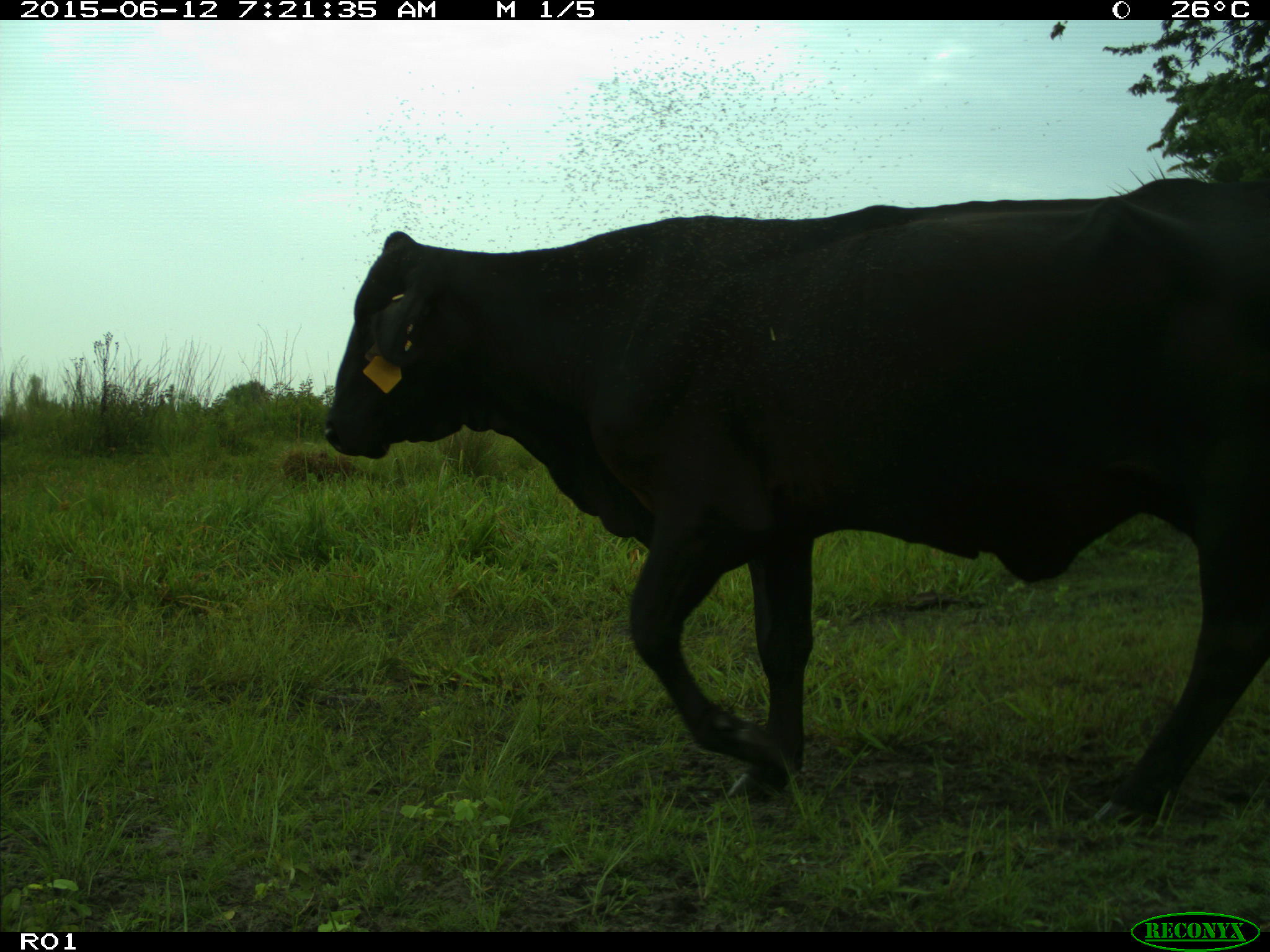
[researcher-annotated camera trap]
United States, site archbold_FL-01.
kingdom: Animalia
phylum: Chordata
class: Mammalia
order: Artiodactyla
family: Bovidae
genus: Bos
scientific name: Bos taurus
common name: domestic cow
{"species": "Bos taurus (domestic cow)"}